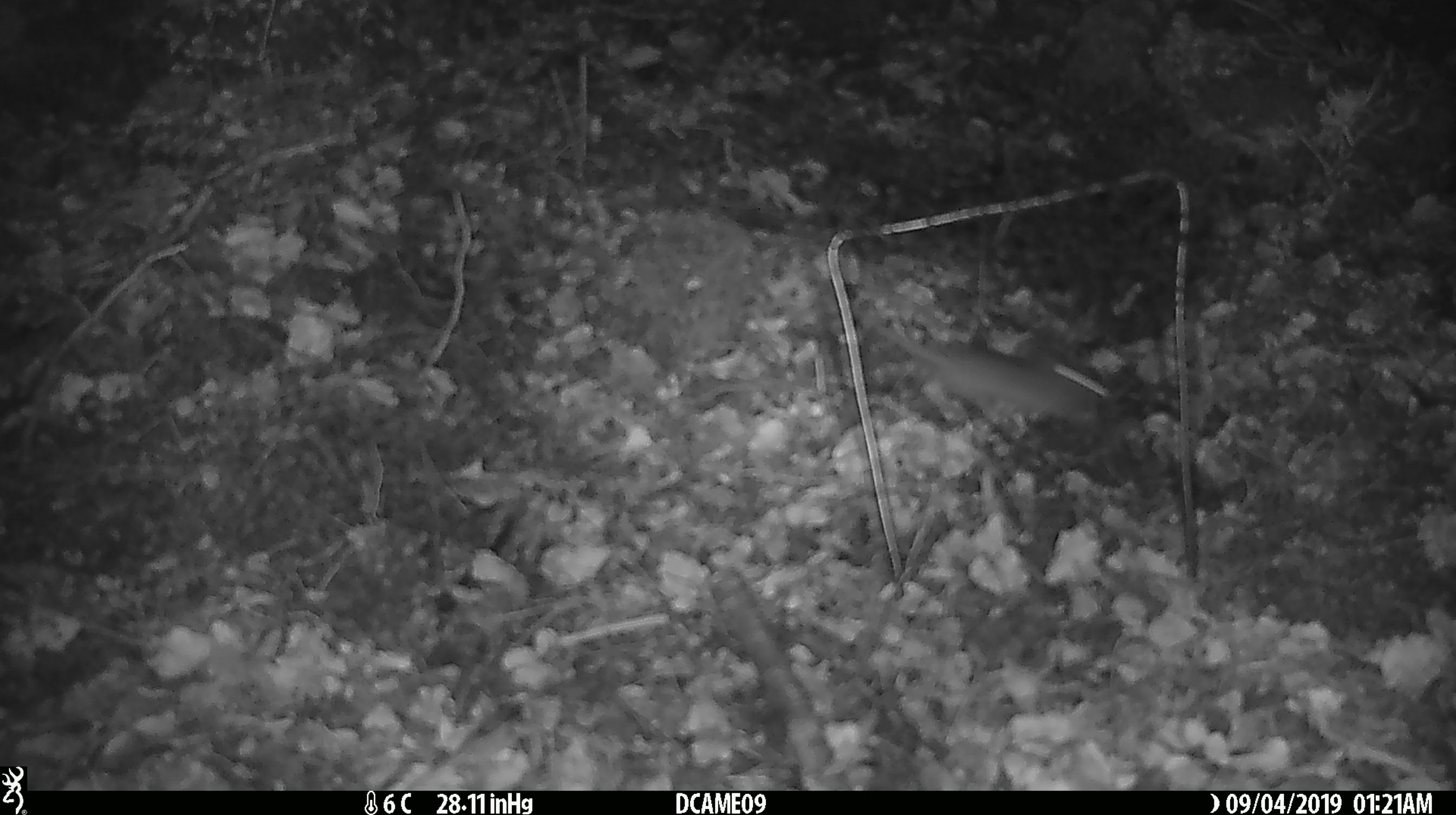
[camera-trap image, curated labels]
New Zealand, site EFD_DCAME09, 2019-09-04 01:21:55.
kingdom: Animalia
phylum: Chordata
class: Mammalia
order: Rodentia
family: Muridae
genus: Mus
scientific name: Mus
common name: mouse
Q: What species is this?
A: Mouse (Mus).